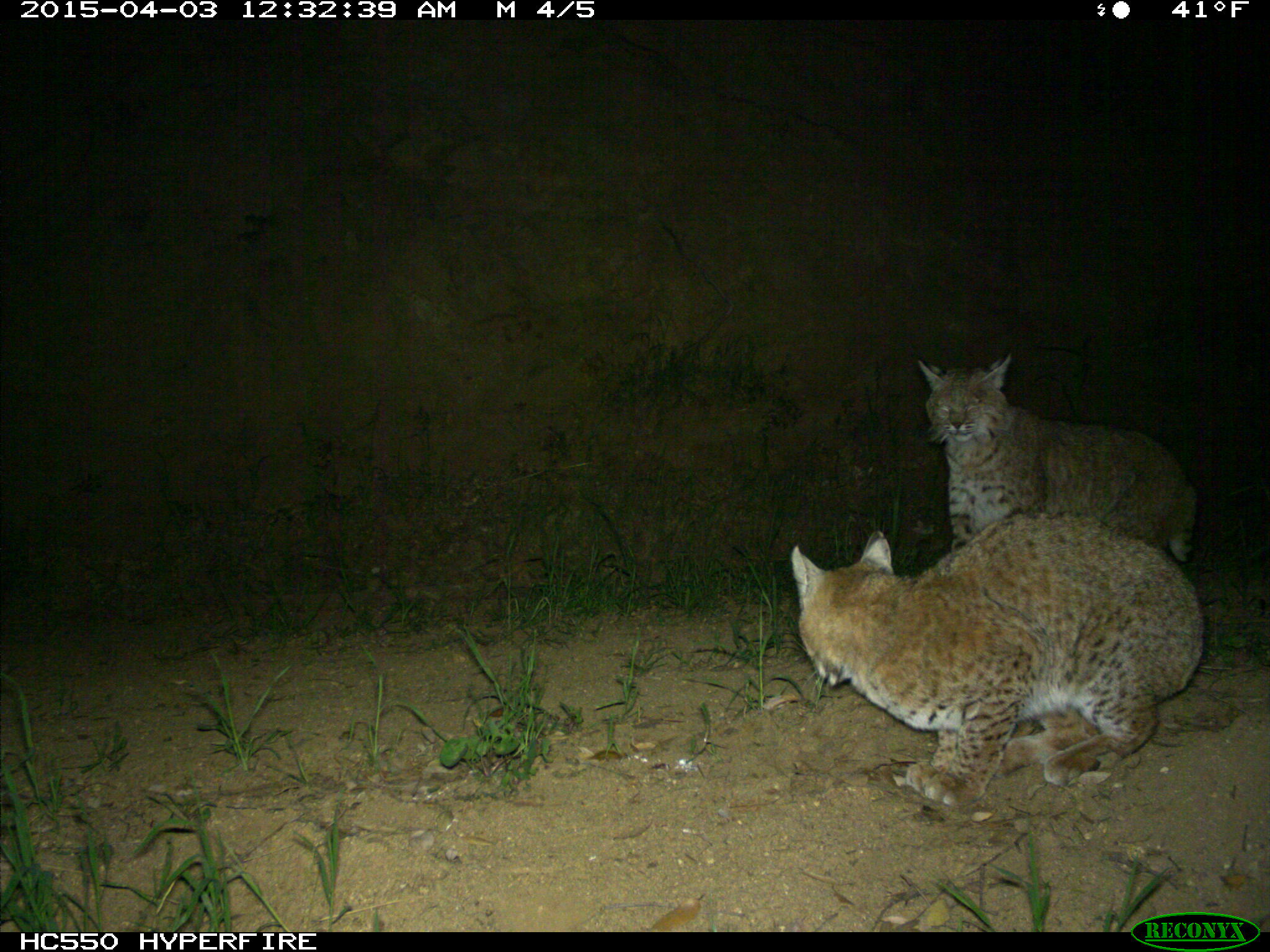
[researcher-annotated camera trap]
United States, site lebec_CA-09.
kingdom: Animalia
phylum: Chordata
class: Mammalia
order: Carnivora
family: Felidae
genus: Lynx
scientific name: Lynx rufus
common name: bobcat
Lynx rufus (bobcat).